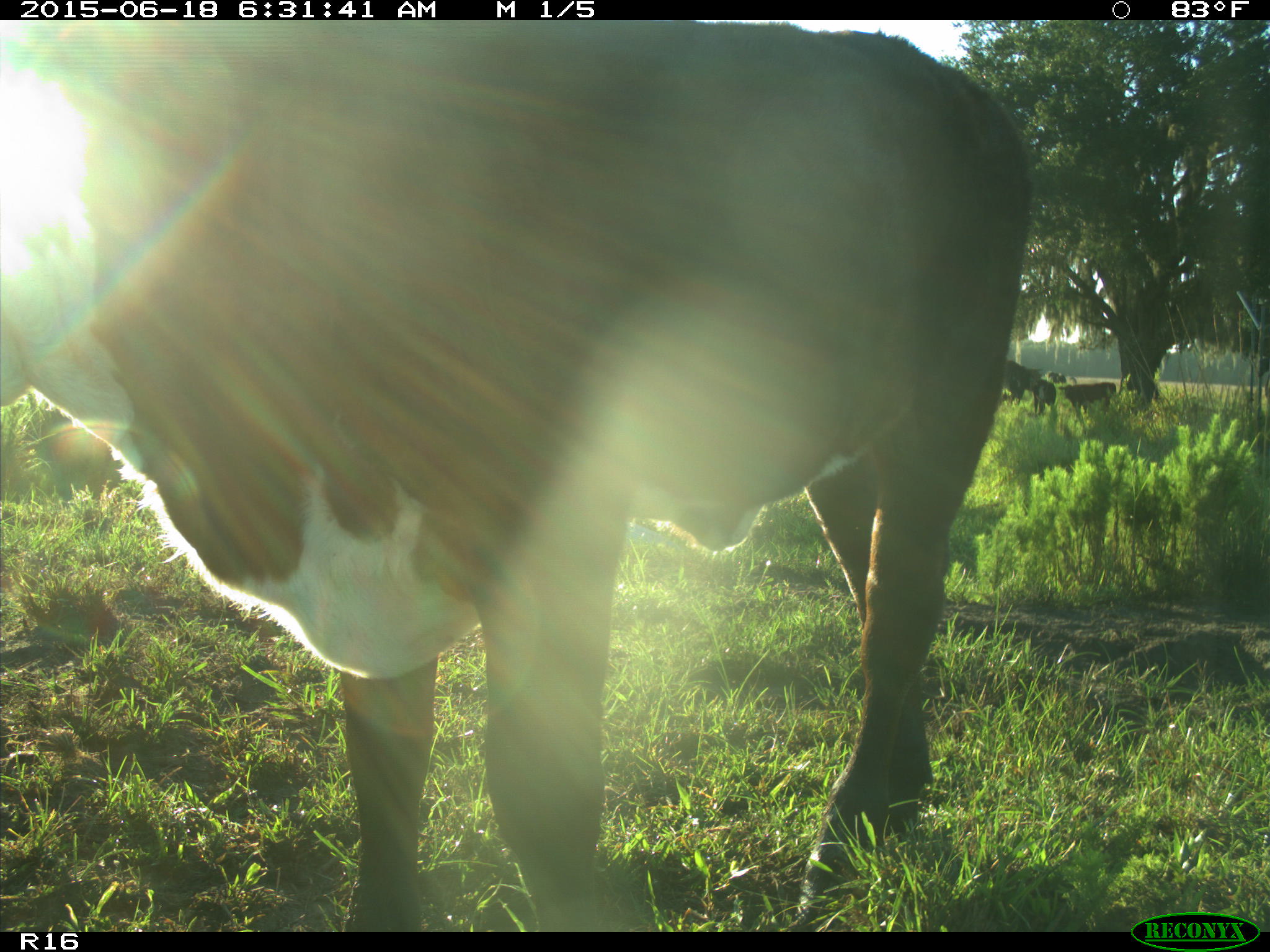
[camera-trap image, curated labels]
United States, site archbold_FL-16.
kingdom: Animalia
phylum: Chordata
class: Mammalia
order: Artiodactyla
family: Bovidae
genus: Bos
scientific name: Bos taurus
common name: domestic cow